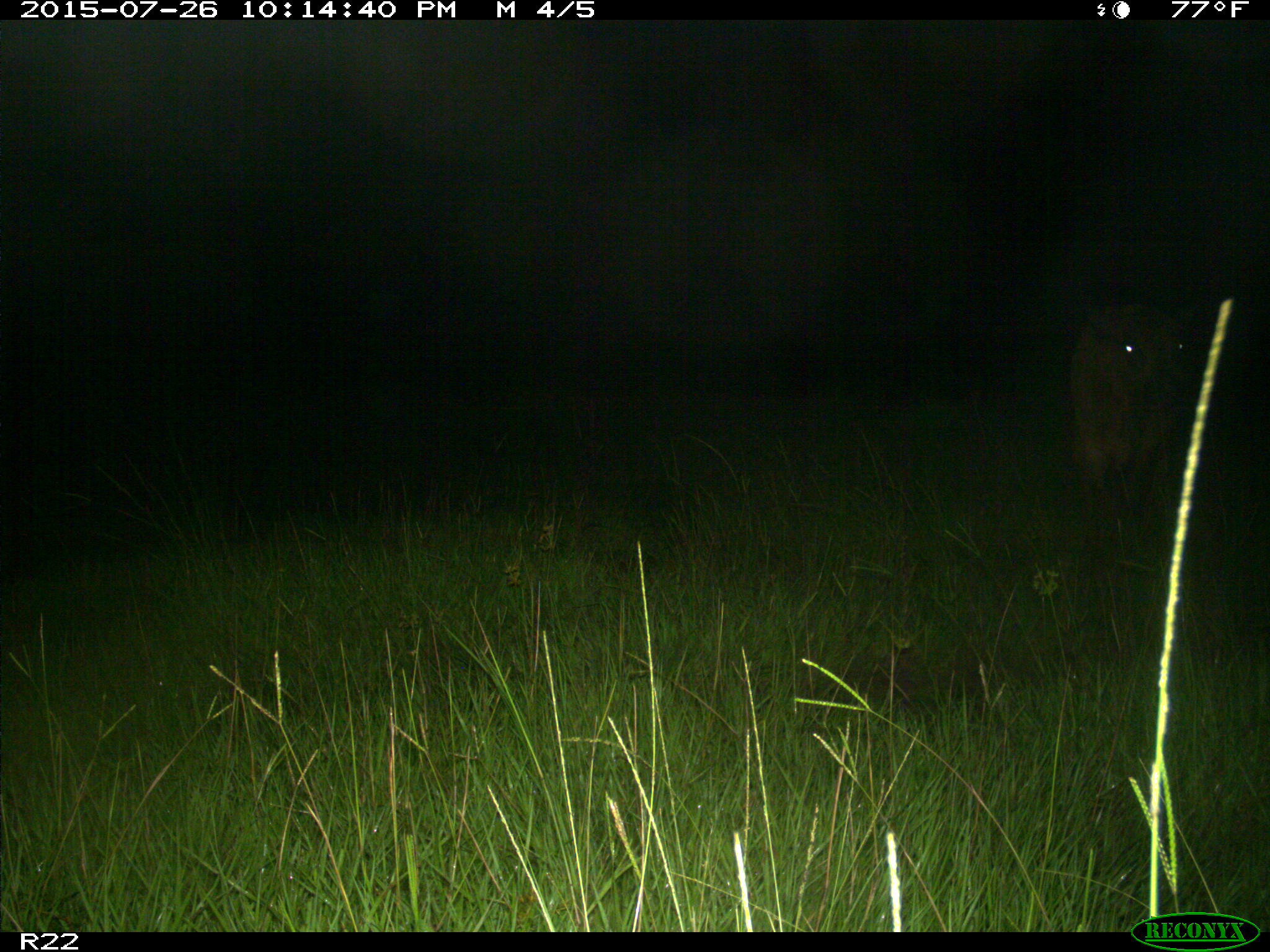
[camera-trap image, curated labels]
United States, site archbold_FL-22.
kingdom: Animalia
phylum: Chordata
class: Mammalia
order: Artiodactyla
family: Bovidae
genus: Bos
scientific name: Bos taurus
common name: domestic cow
Bos taurus (domestic cow).